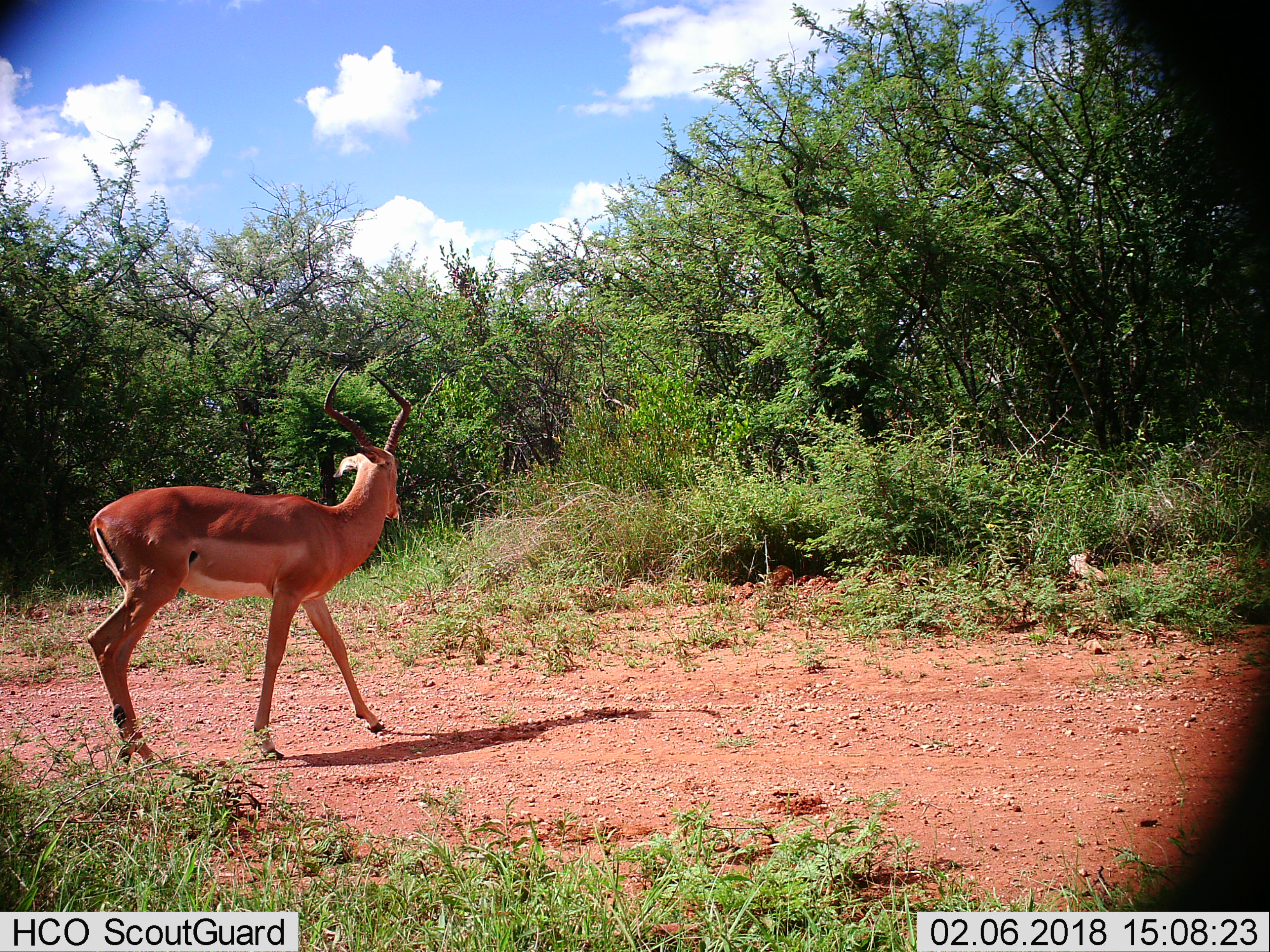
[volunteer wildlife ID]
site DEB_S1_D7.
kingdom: Animalia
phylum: Chordata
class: Mammalia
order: Artiodactyla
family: Bovidae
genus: Aepyceros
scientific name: Aepyceros melampus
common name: impala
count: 1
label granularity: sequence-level